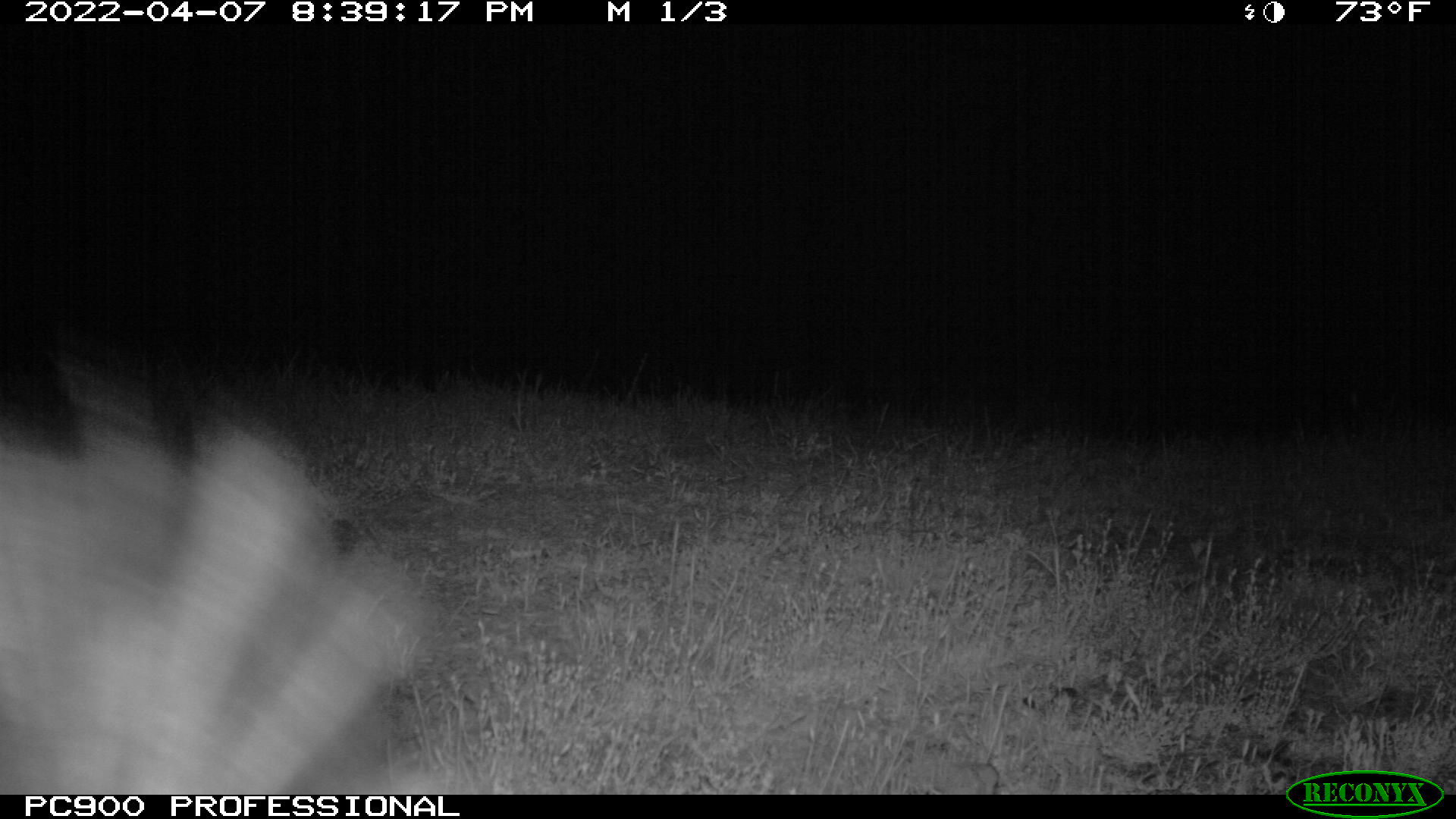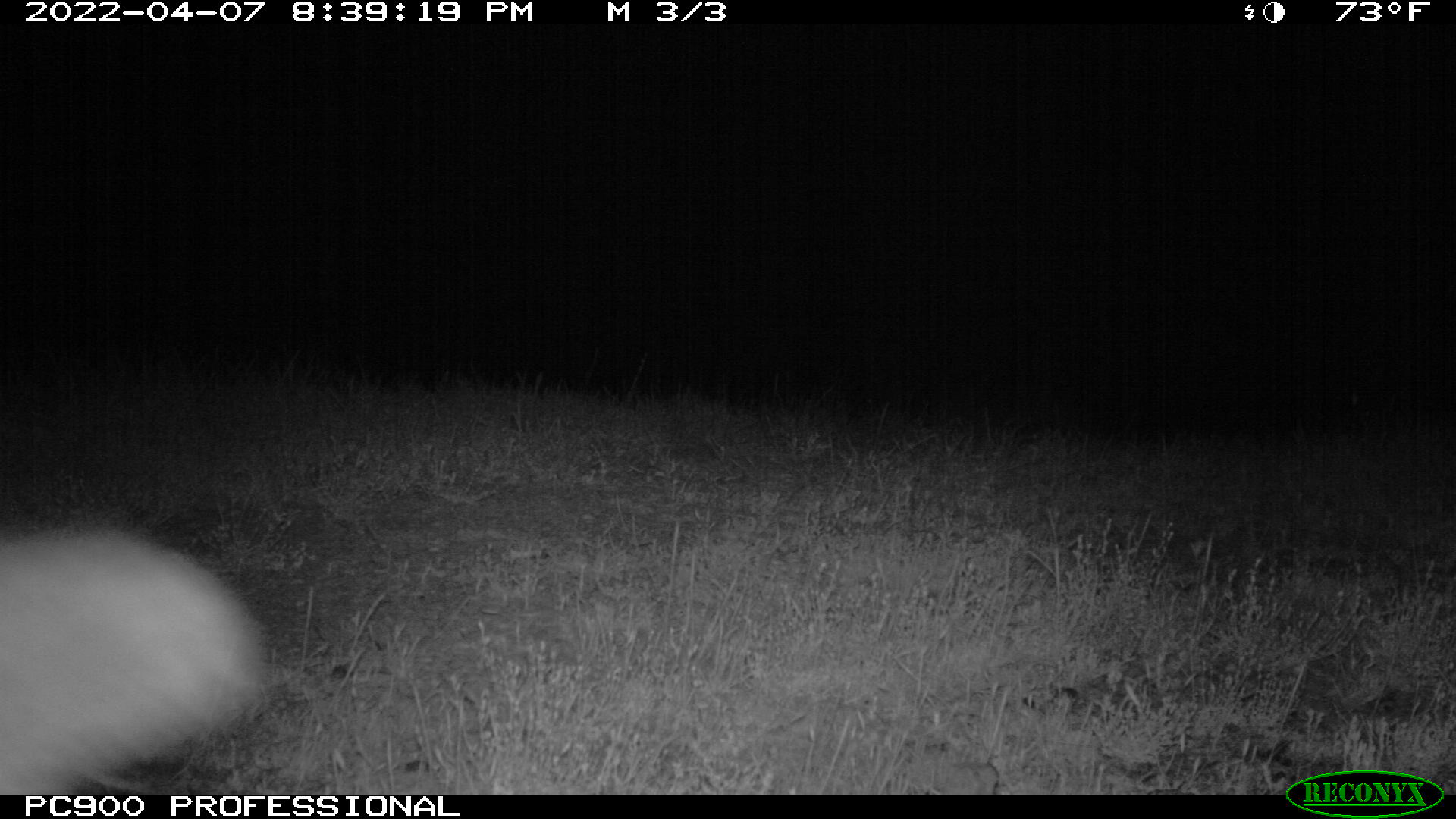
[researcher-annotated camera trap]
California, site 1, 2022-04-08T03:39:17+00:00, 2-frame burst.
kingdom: Animalia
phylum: Chordata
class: Mammalia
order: Carnivora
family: Mephitidae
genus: Mephitis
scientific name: Mephitis mephitis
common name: striped skunk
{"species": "striped skunk (Mephitis mephitis)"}